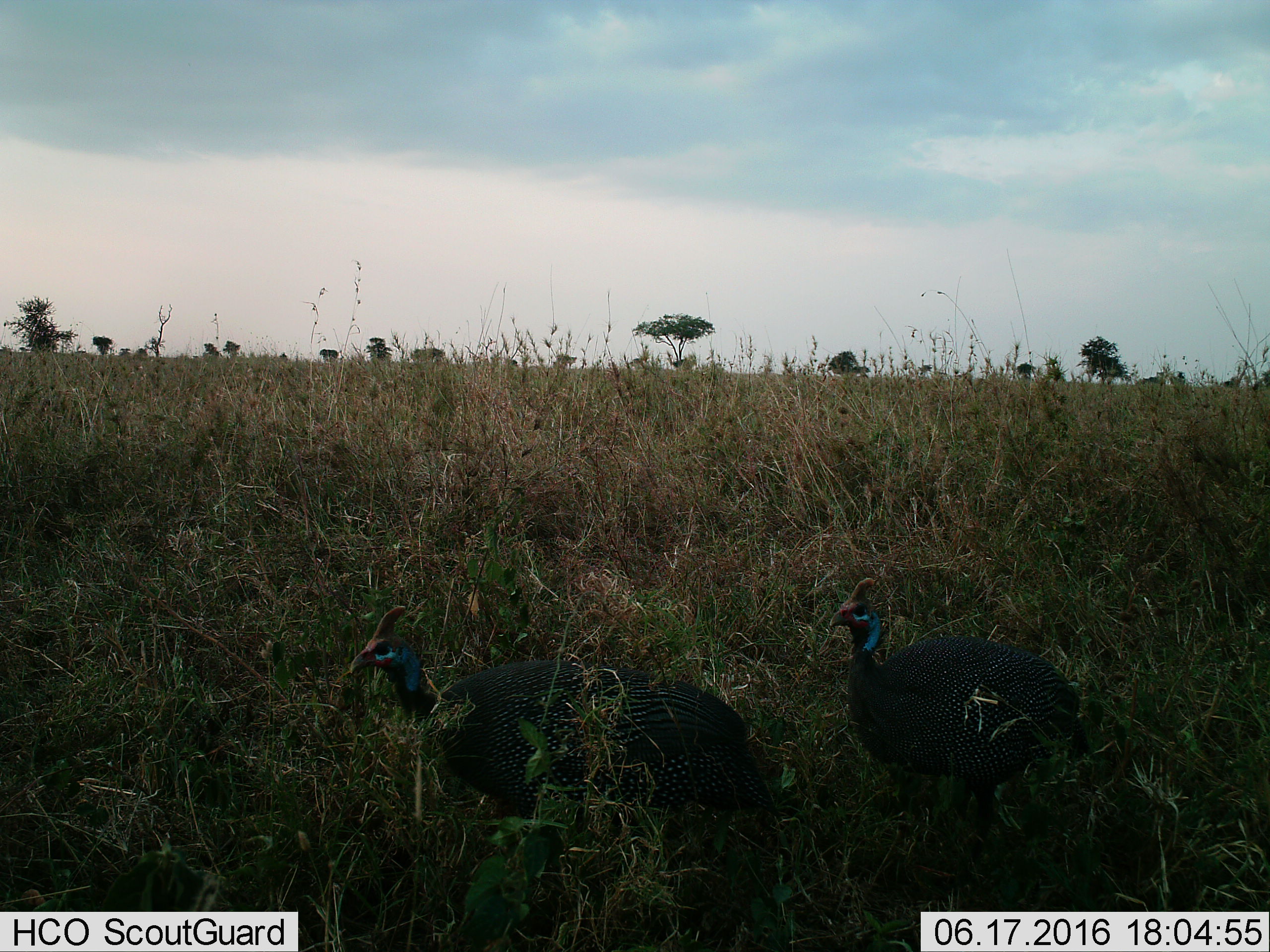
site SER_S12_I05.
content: unidentified animal